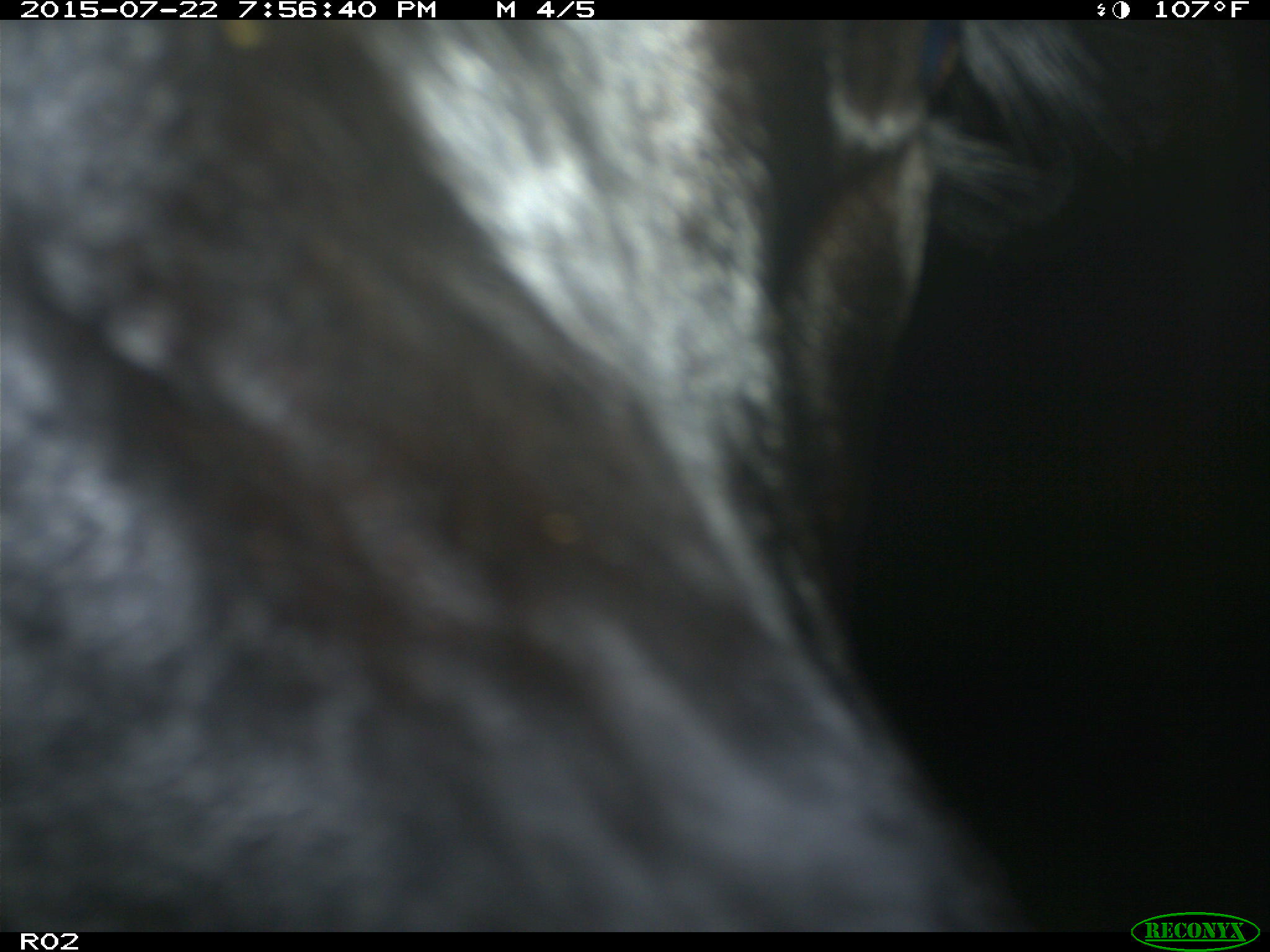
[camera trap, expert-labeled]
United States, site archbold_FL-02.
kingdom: Animalia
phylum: Chordata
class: Mammalia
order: Artiodactyla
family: Bovidae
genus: Bos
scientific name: Bos taurus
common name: domestic cow